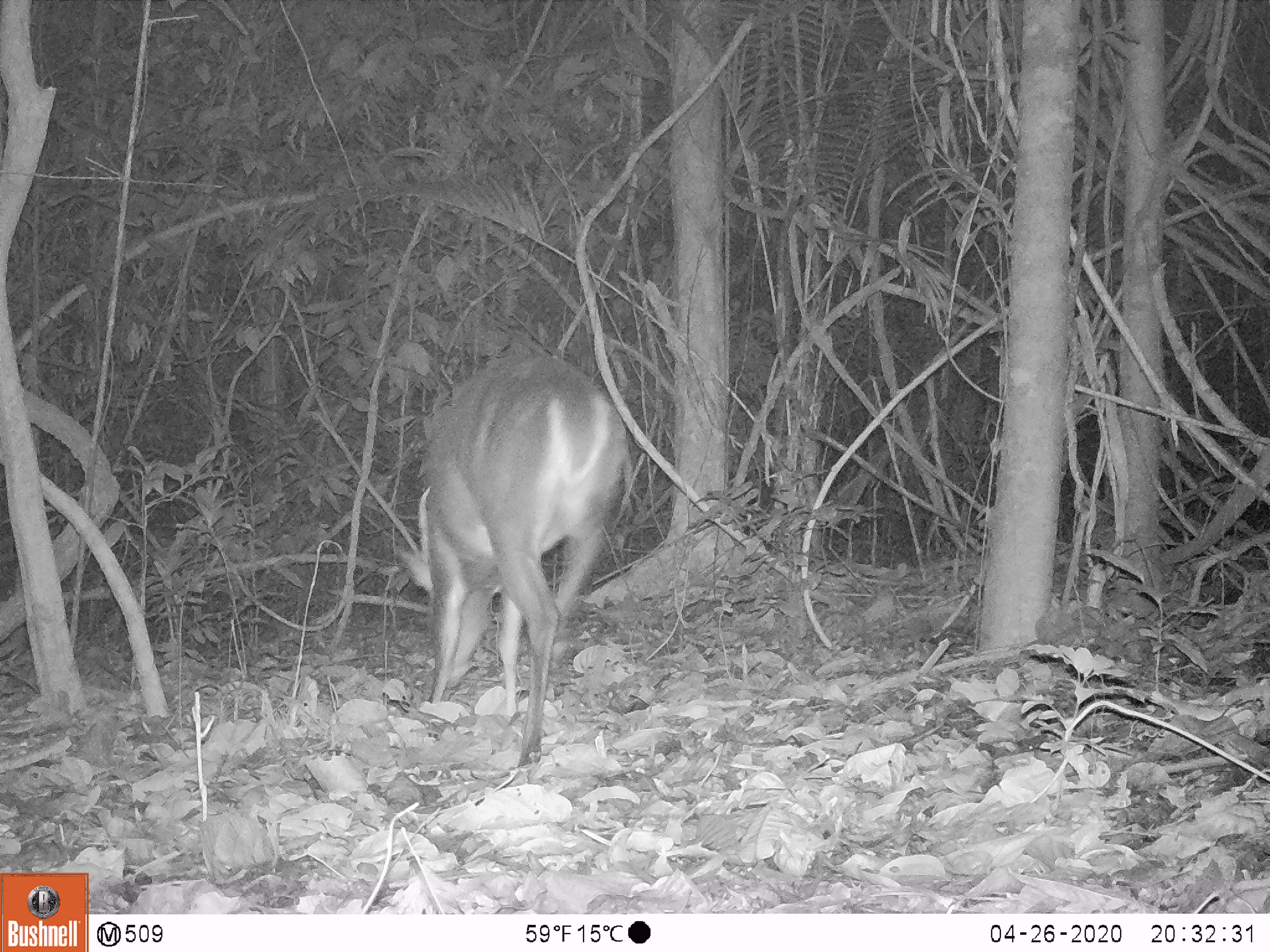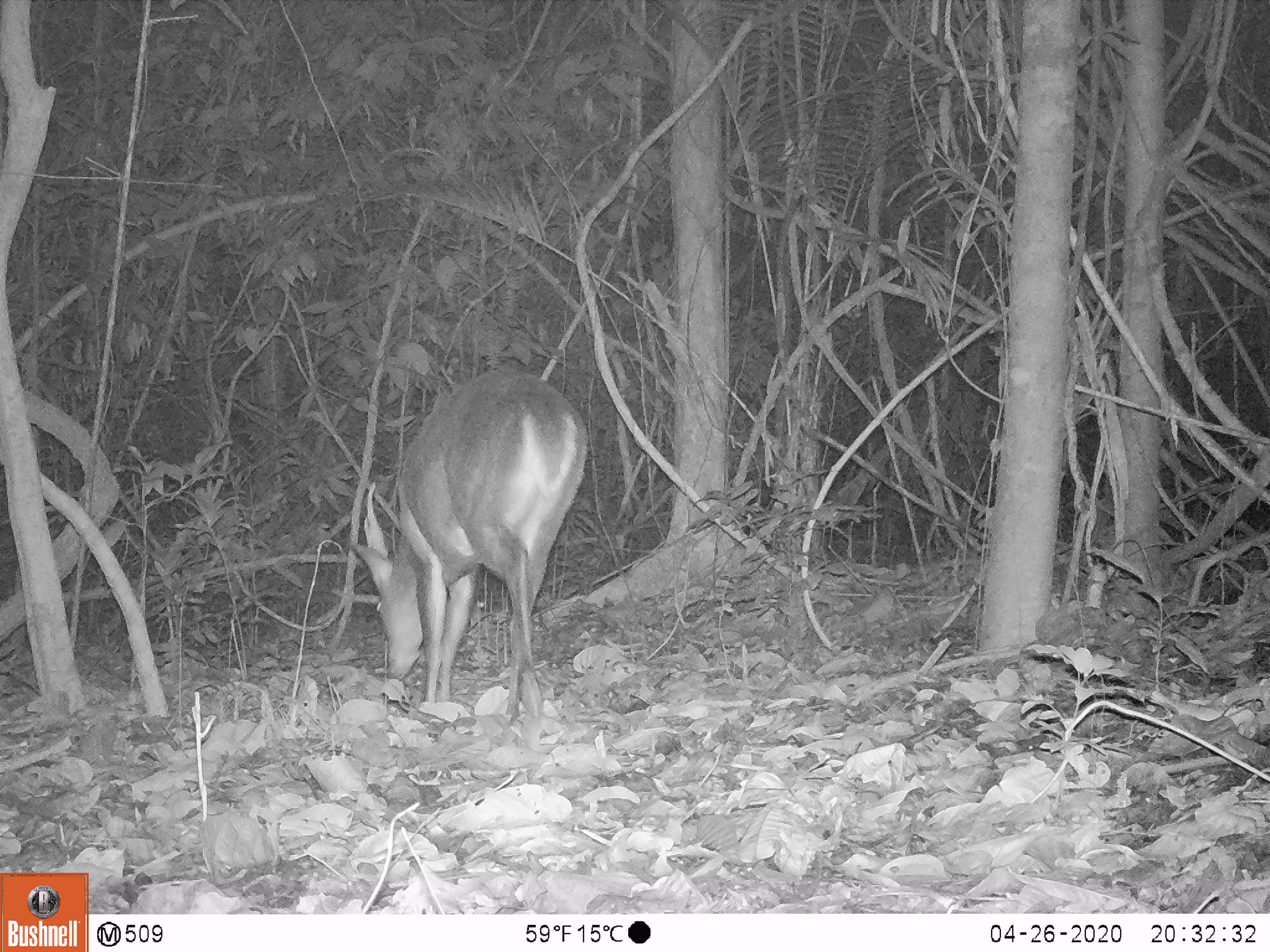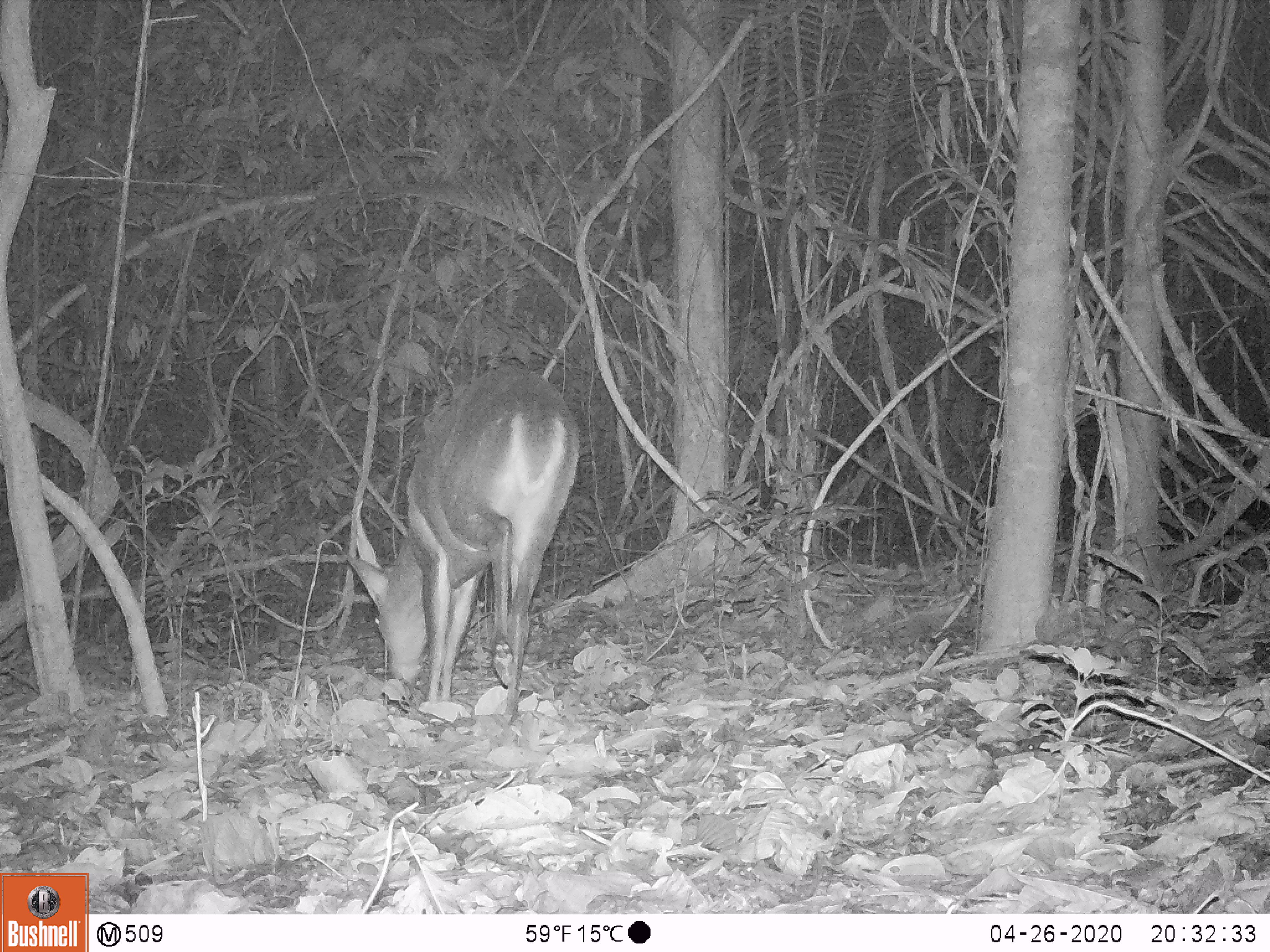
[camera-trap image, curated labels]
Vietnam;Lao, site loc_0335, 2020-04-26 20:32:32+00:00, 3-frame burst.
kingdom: Animalia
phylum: Chordata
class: Mammalia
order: Artiodactyla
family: Cervidae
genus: Muntiacus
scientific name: Muntiacus vuquangensis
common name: large-antlered muntjac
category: large antlered muntjac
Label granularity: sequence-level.